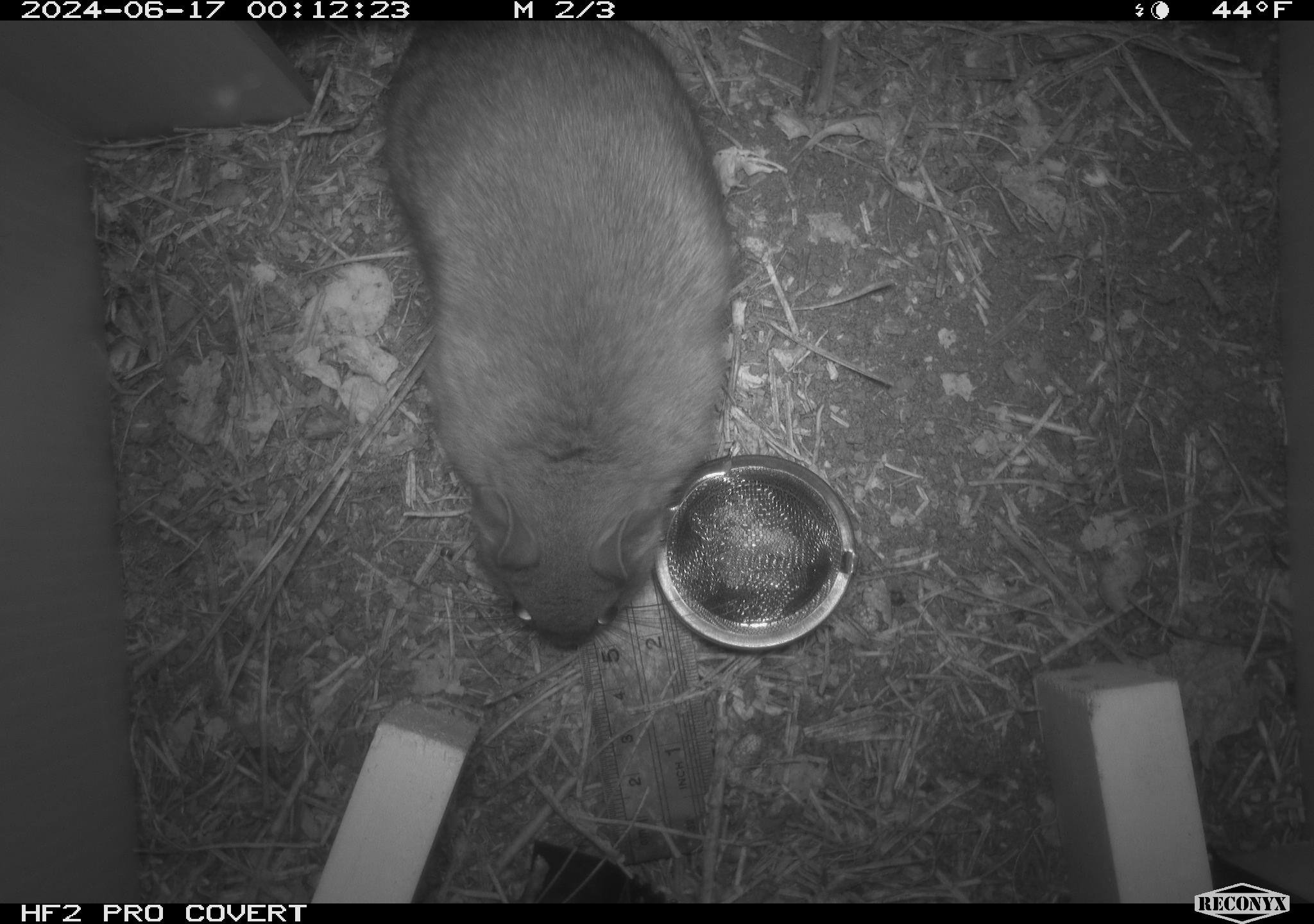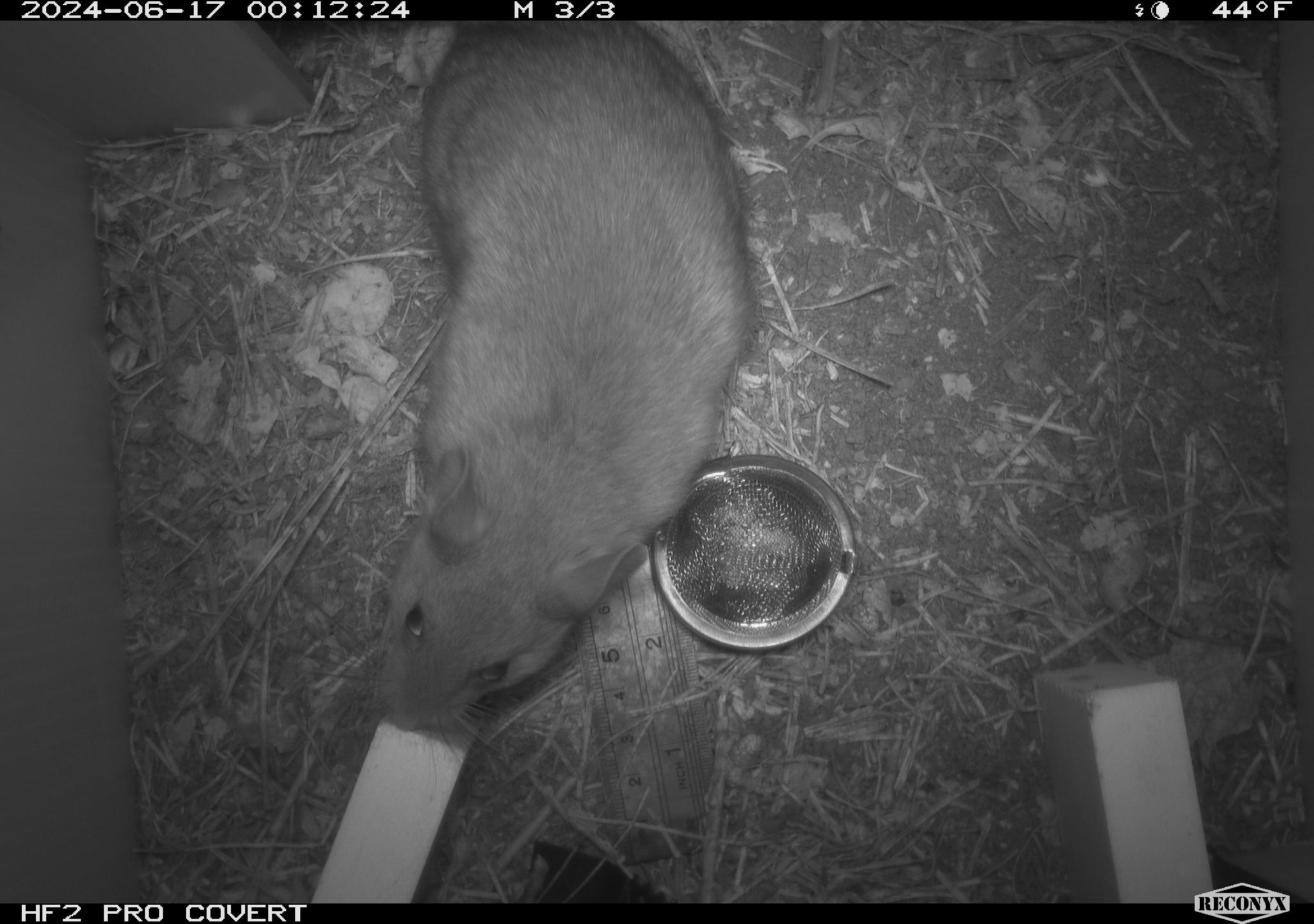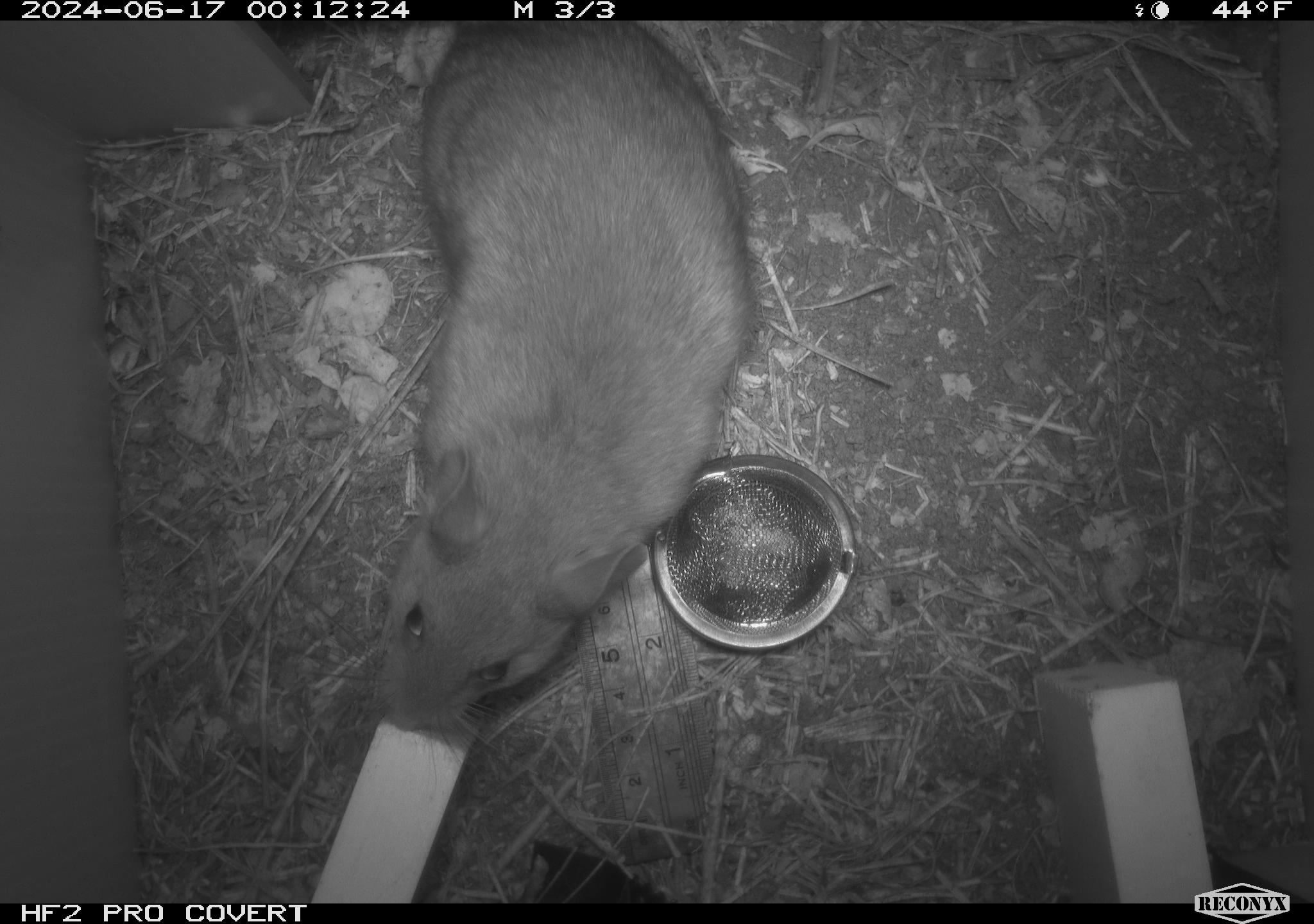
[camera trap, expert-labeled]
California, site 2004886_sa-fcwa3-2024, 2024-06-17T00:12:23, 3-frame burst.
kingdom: Animalia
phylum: Chordata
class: Mammalia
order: Rodentia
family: Cricetidae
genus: Neotoma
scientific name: Neotoma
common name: pack rat or woodrat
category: neotoma species